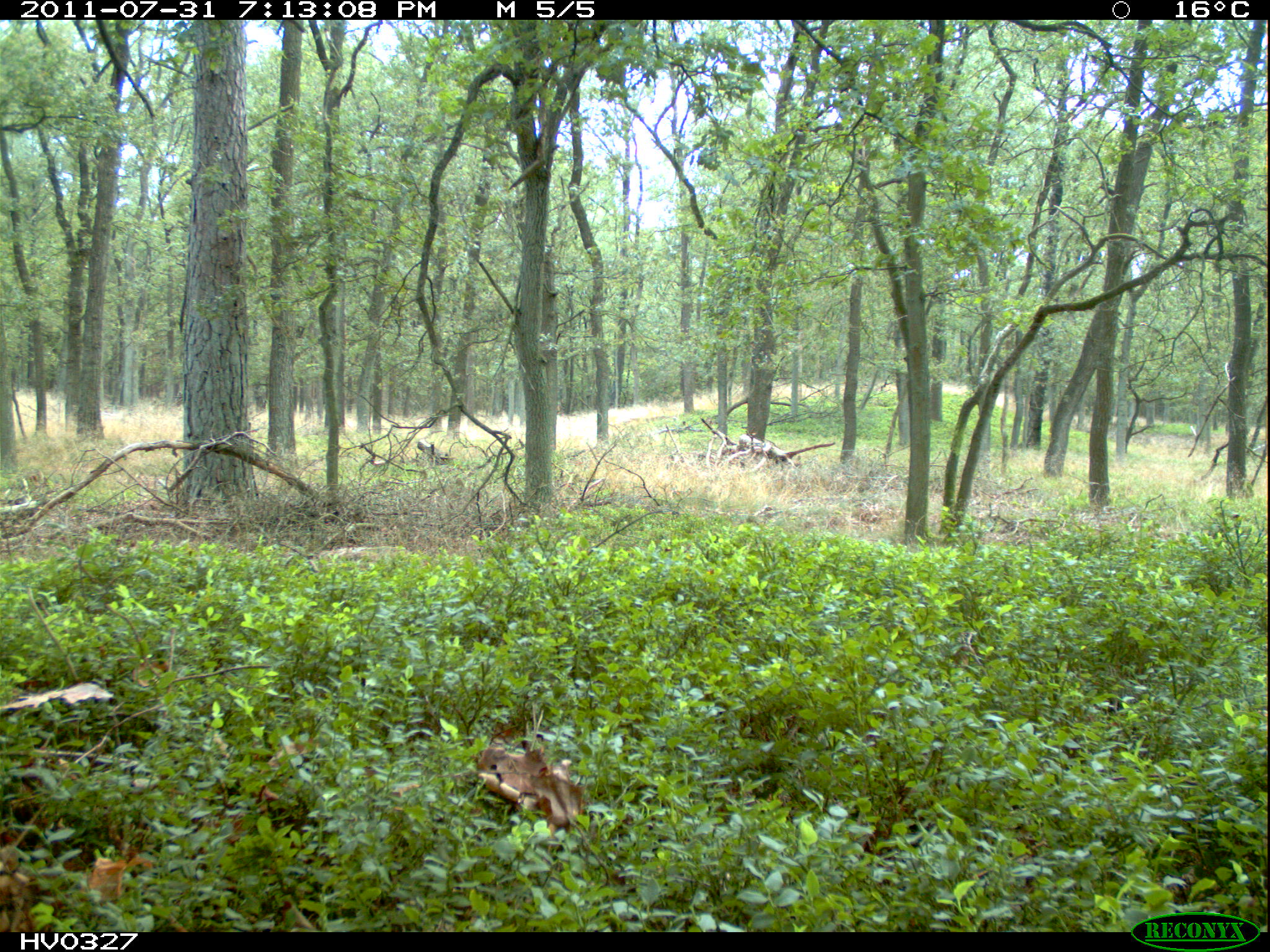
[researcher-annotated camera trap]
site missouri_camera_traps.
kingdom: Animalia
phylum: Chordata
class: Mammalia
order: Artiodactyla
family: Cervidae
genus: Capreolus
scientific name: Capreolus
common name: roe deer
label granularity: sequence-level